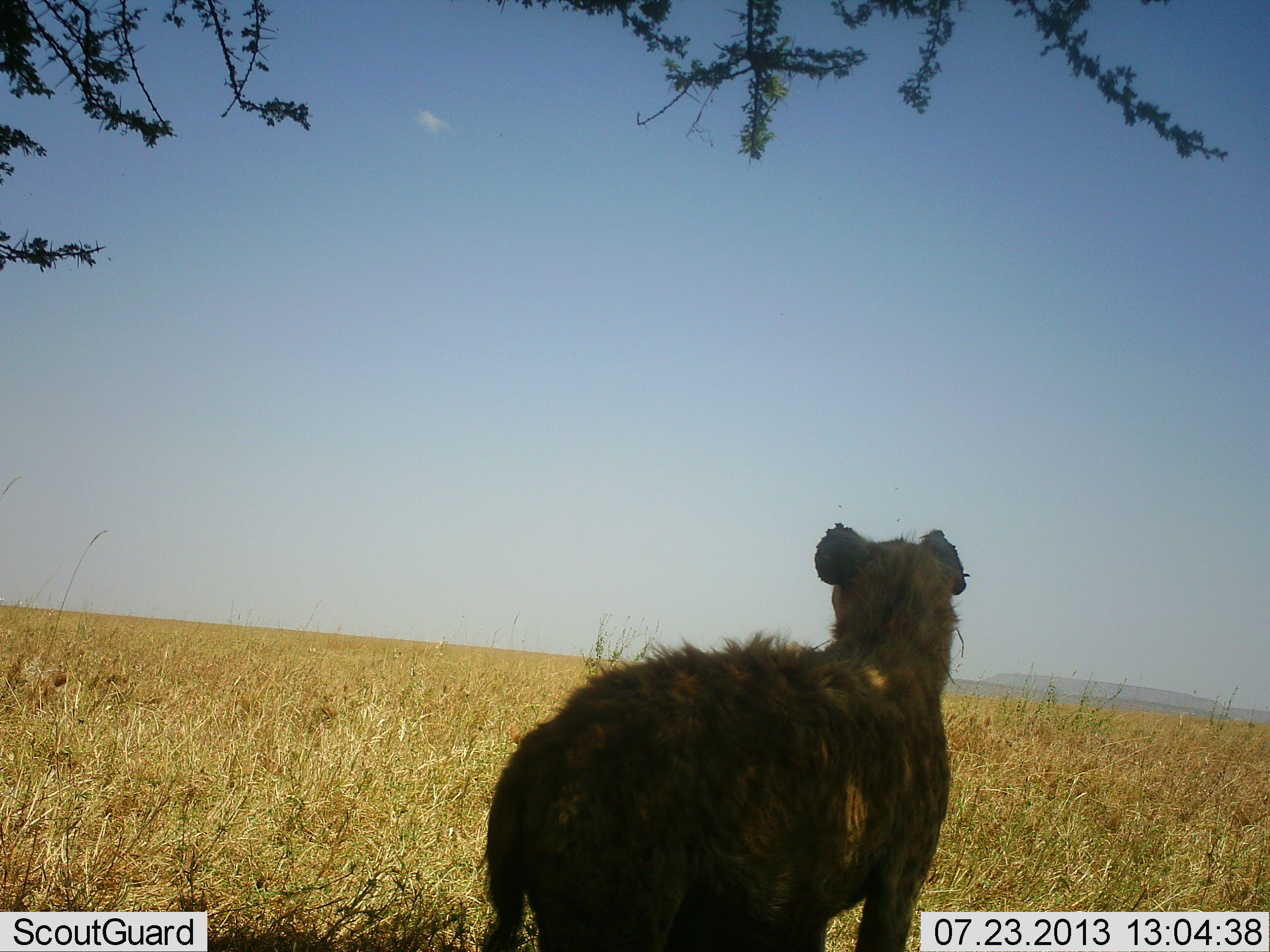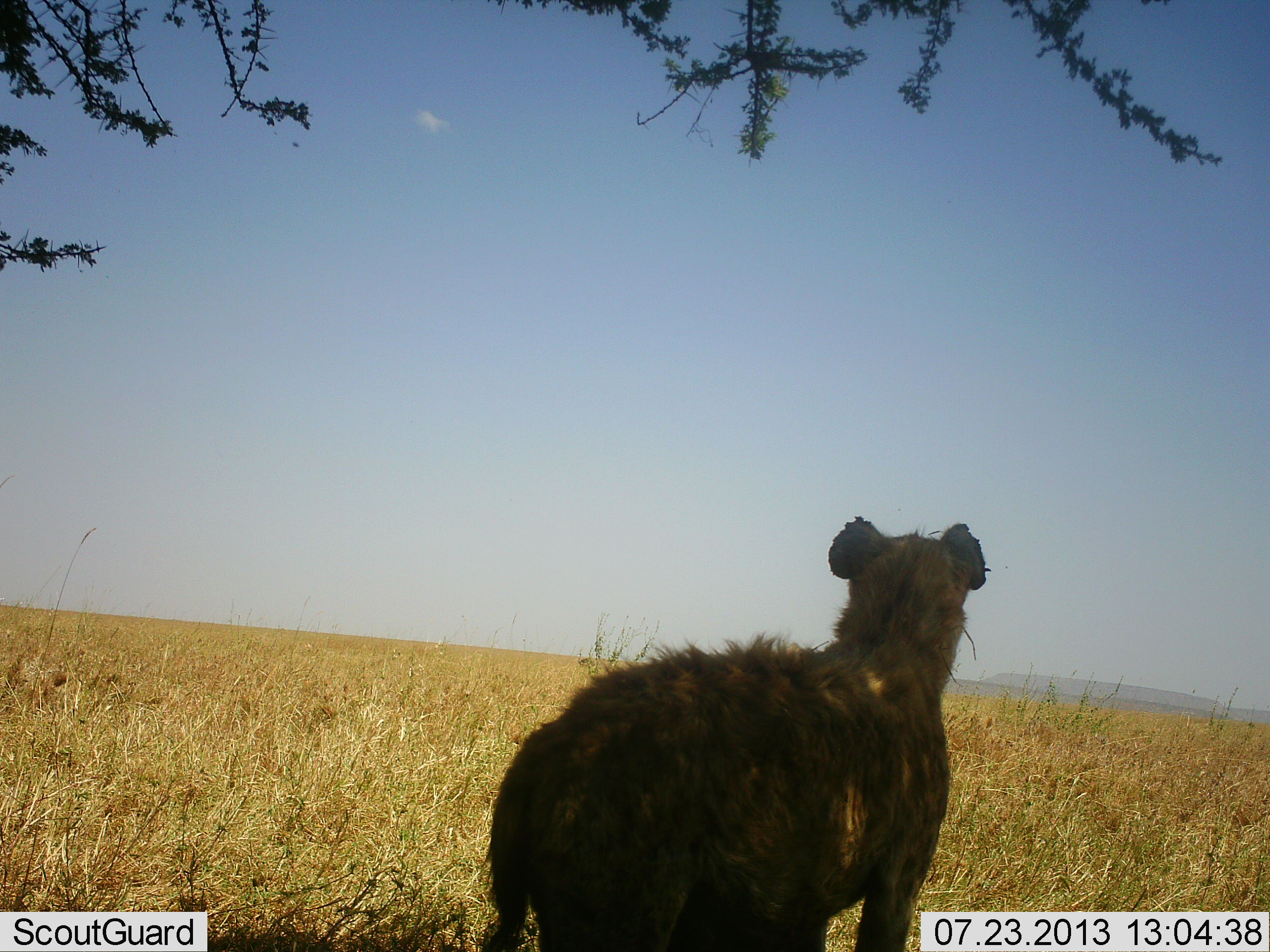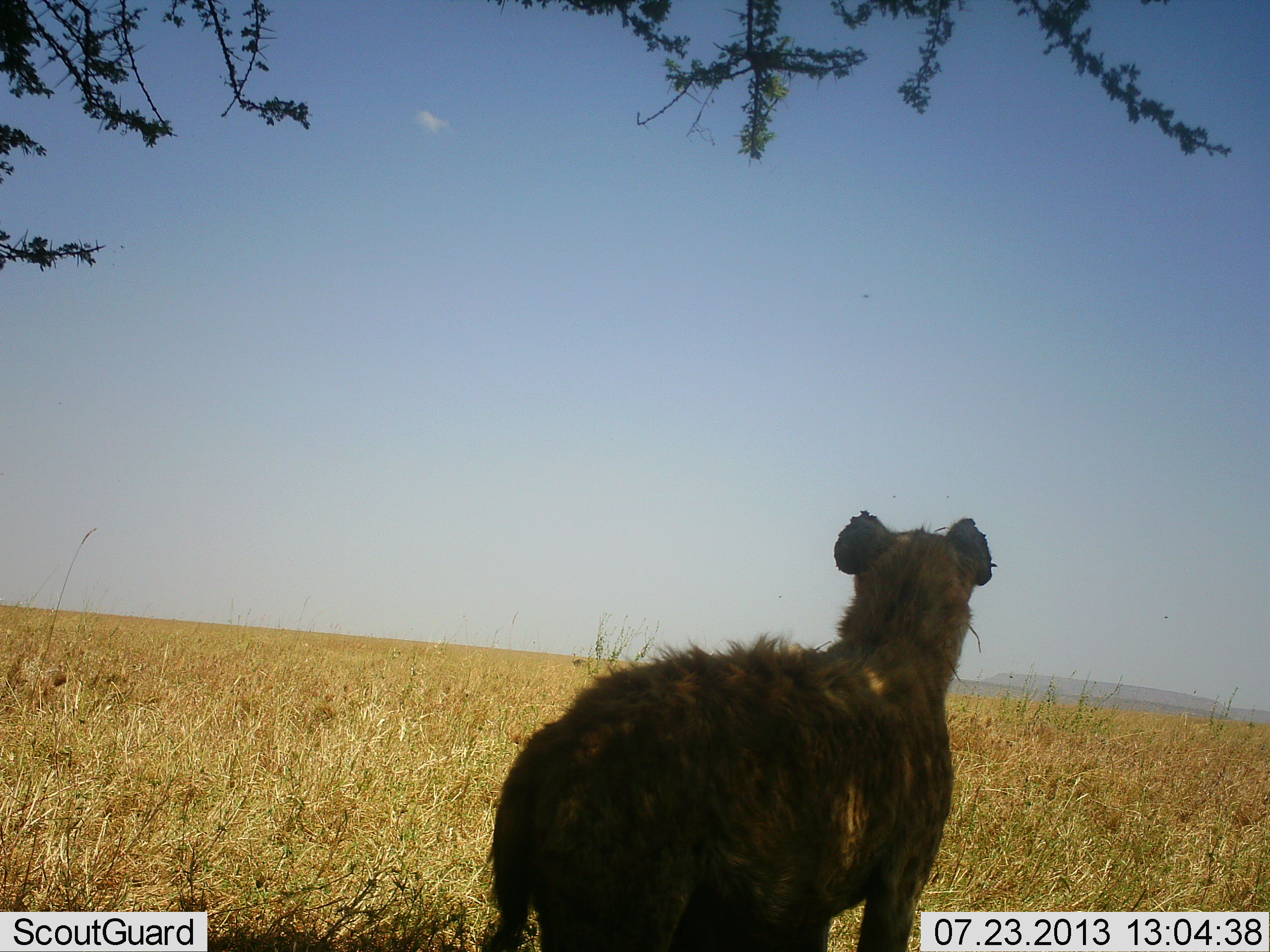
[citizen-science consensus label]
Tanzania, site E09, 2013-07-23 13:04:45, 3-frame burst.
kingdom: Animalia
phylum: Chordata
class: Mammalia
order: Carnivora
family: Hyaenidae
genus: Crocuta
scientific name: Crocuta crocuta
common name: spotted hyena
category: hyenaspotted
Hyenaspotted (spotted hyena) (Crocuta crocuta), count 1. Behavior (volunteer vote fractions): standing 100%, resting 0%, moving 0%, interacting 0%. Young present (vote fraction): 0%. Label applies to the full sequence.